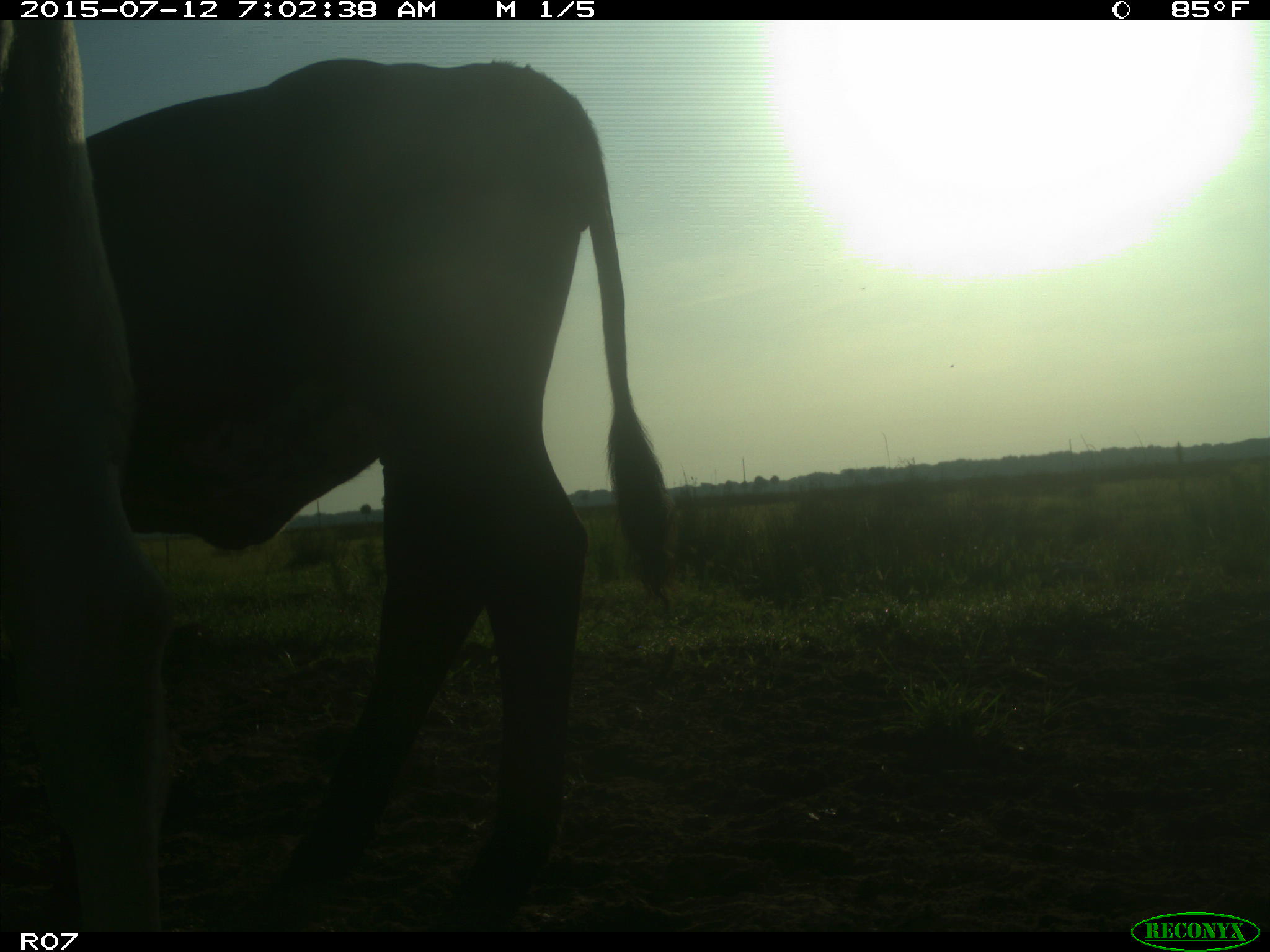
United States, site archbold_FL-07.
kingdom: Animalia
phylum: Chordata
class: Mammalia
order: Artiodactyla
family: Bovidae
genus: Bos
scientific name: Bos taurus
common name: domestic cow